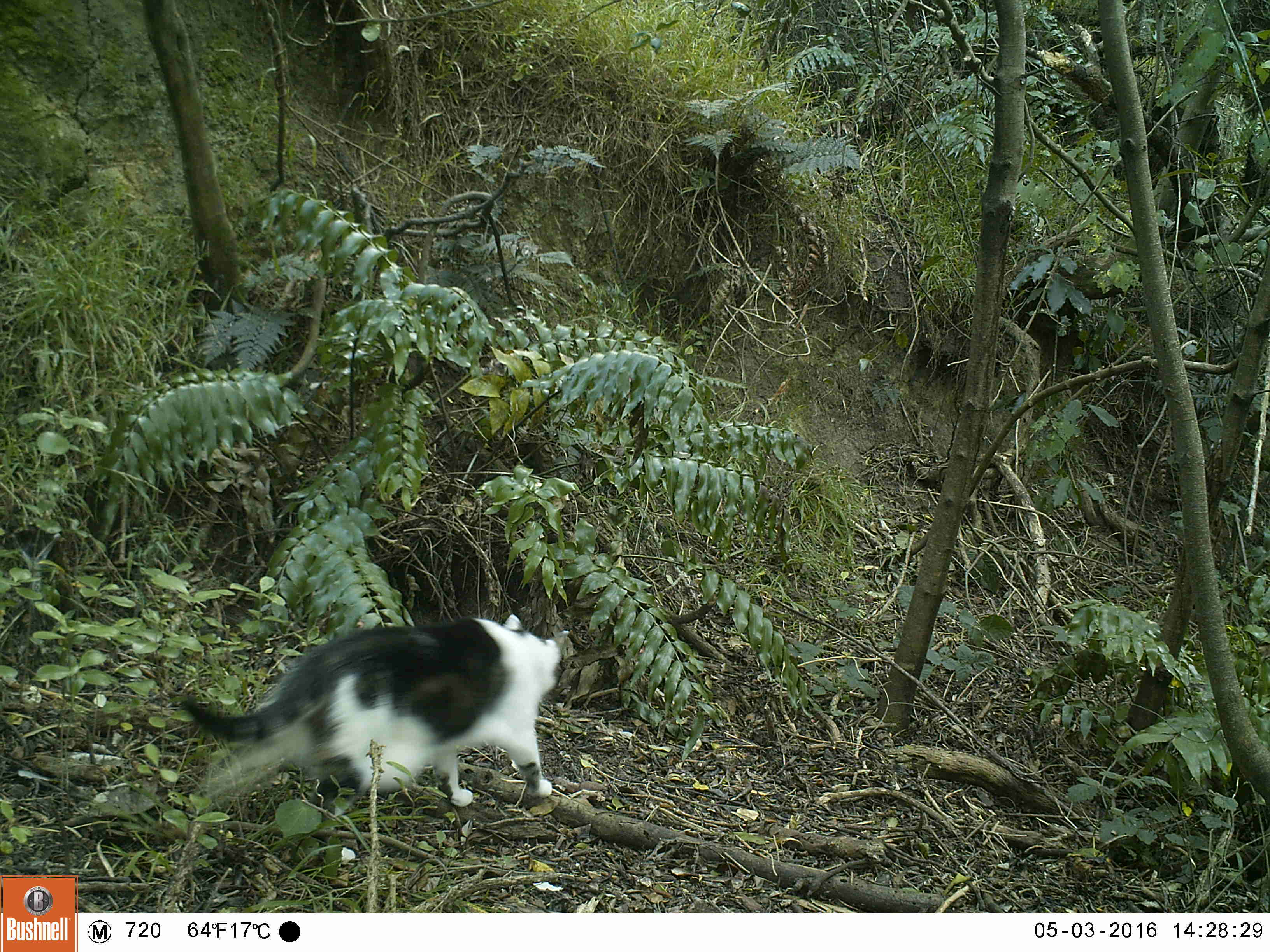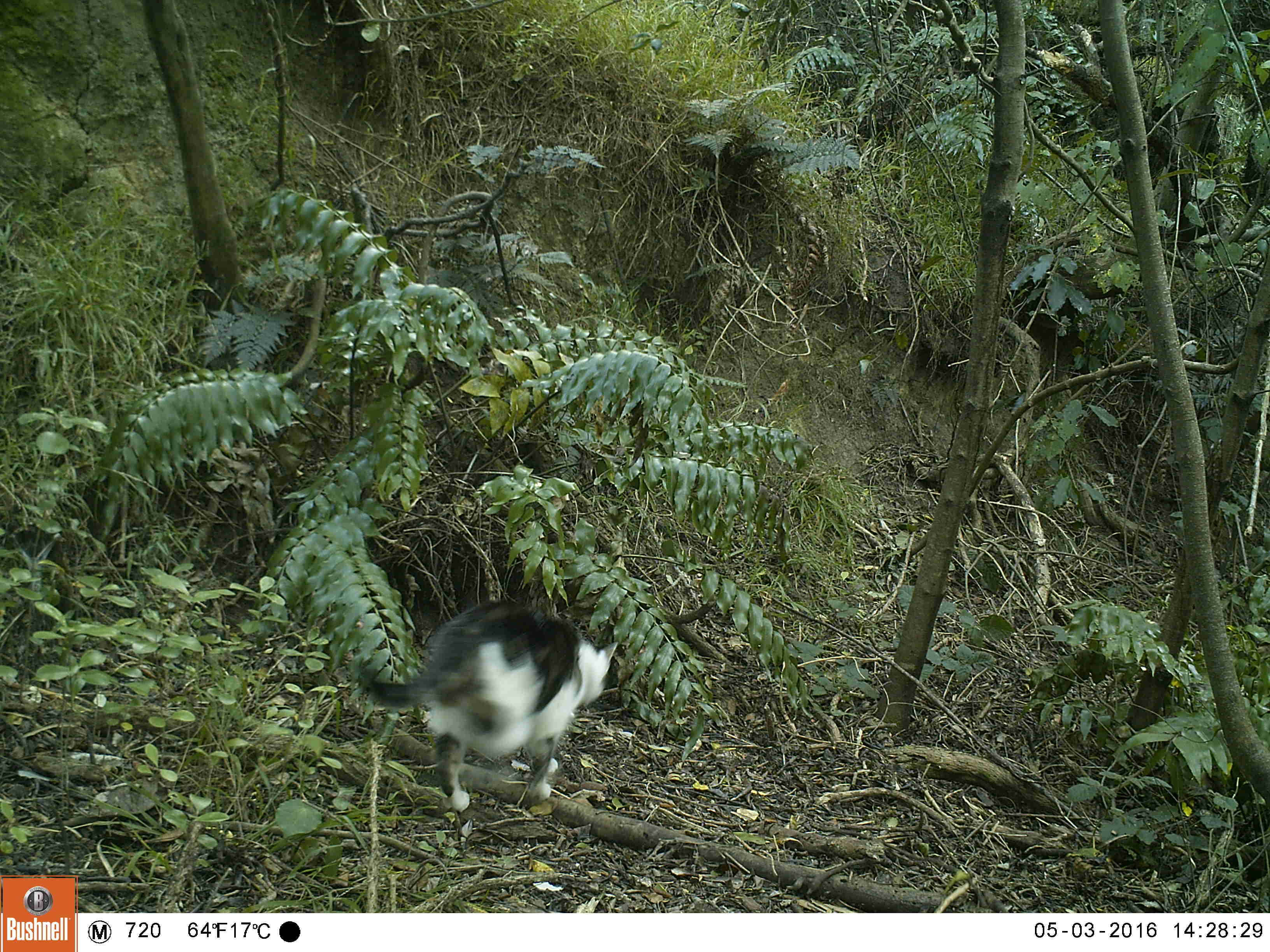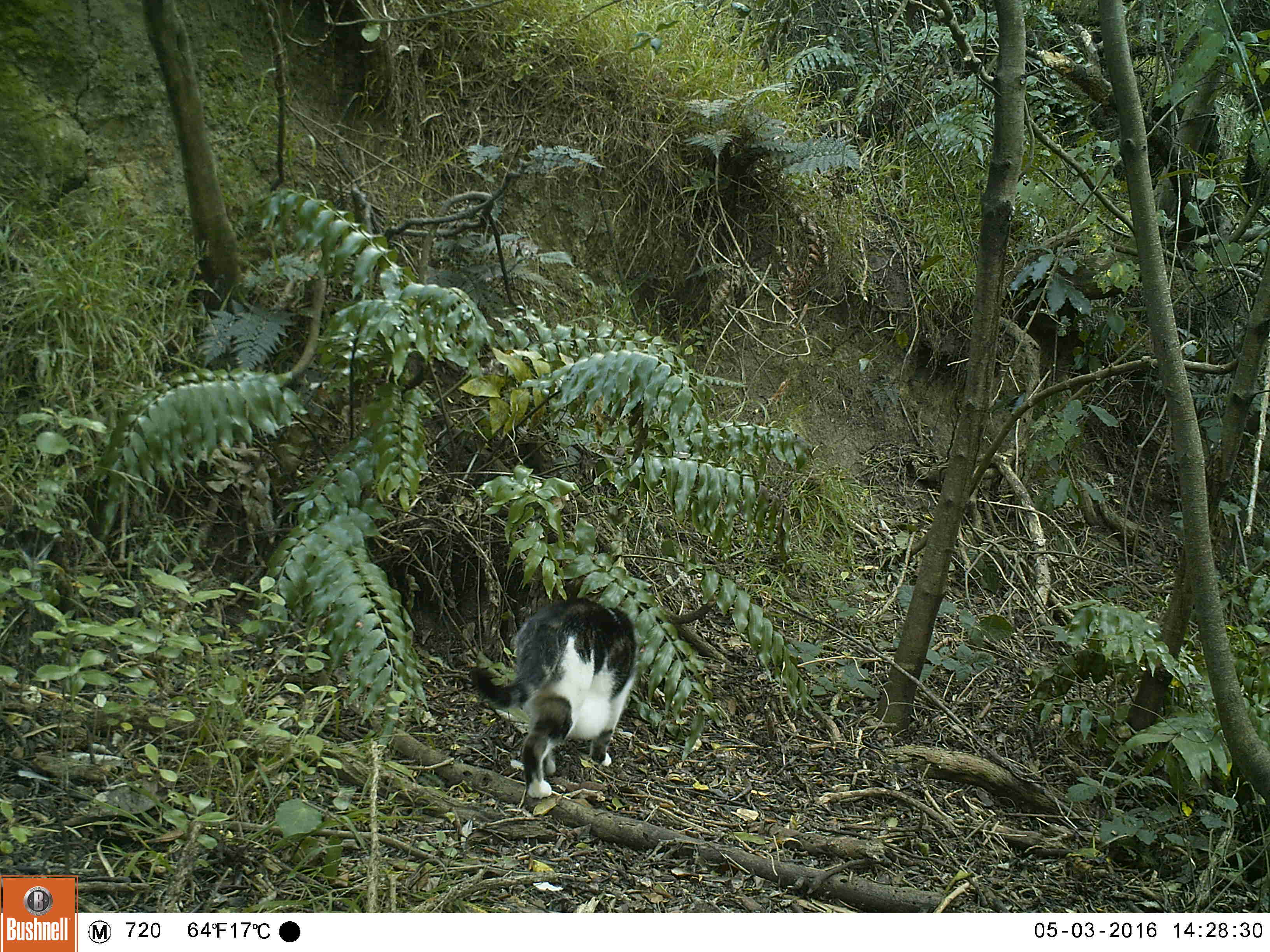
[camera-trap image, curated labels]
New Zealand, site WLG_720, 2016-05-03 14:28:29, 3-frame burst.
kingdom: Animalia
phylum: Chordata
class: Mammalia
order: Carnivora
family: Felidae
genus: Felis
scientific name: Felis catus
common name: domestic cat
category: cat